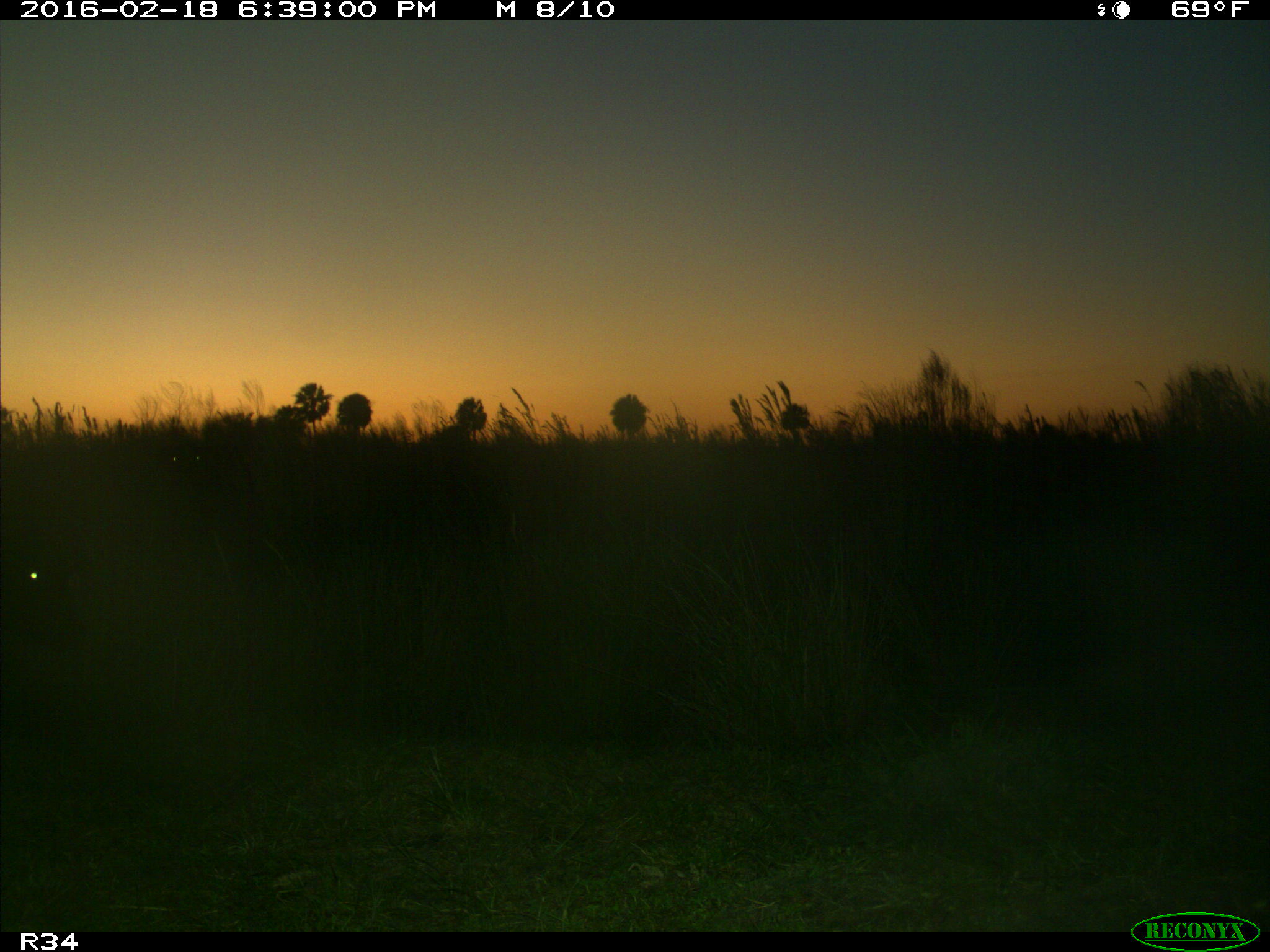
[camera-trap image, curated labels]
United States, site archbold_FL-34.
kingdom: Animalia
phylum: Chordata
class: Mammalia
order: Artiodactyla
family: Bovidae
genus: Bos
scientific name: Bos taurus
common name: domestic cow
Bos taurus (domestic cow).